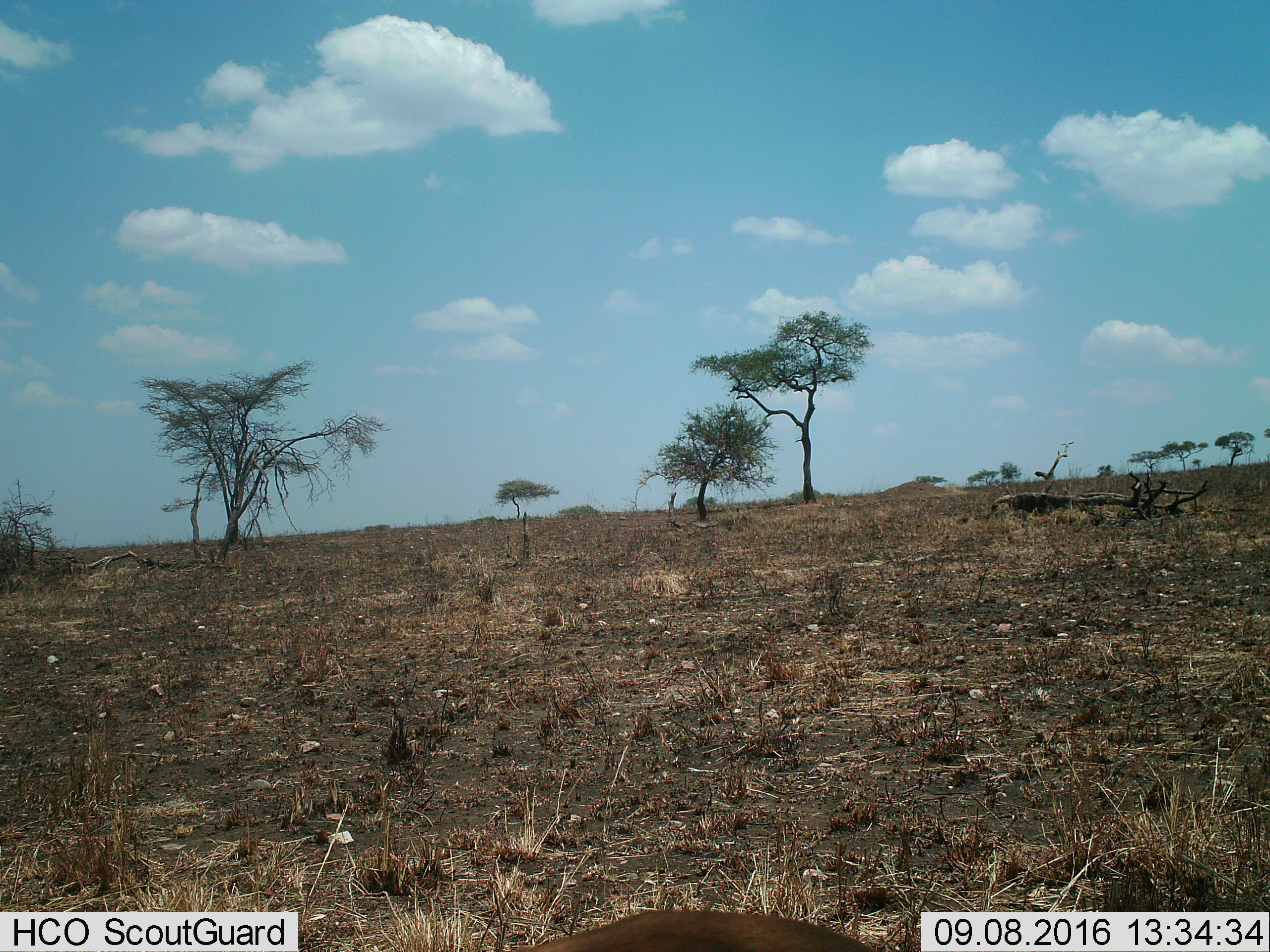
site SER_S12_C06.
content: unidentified animal